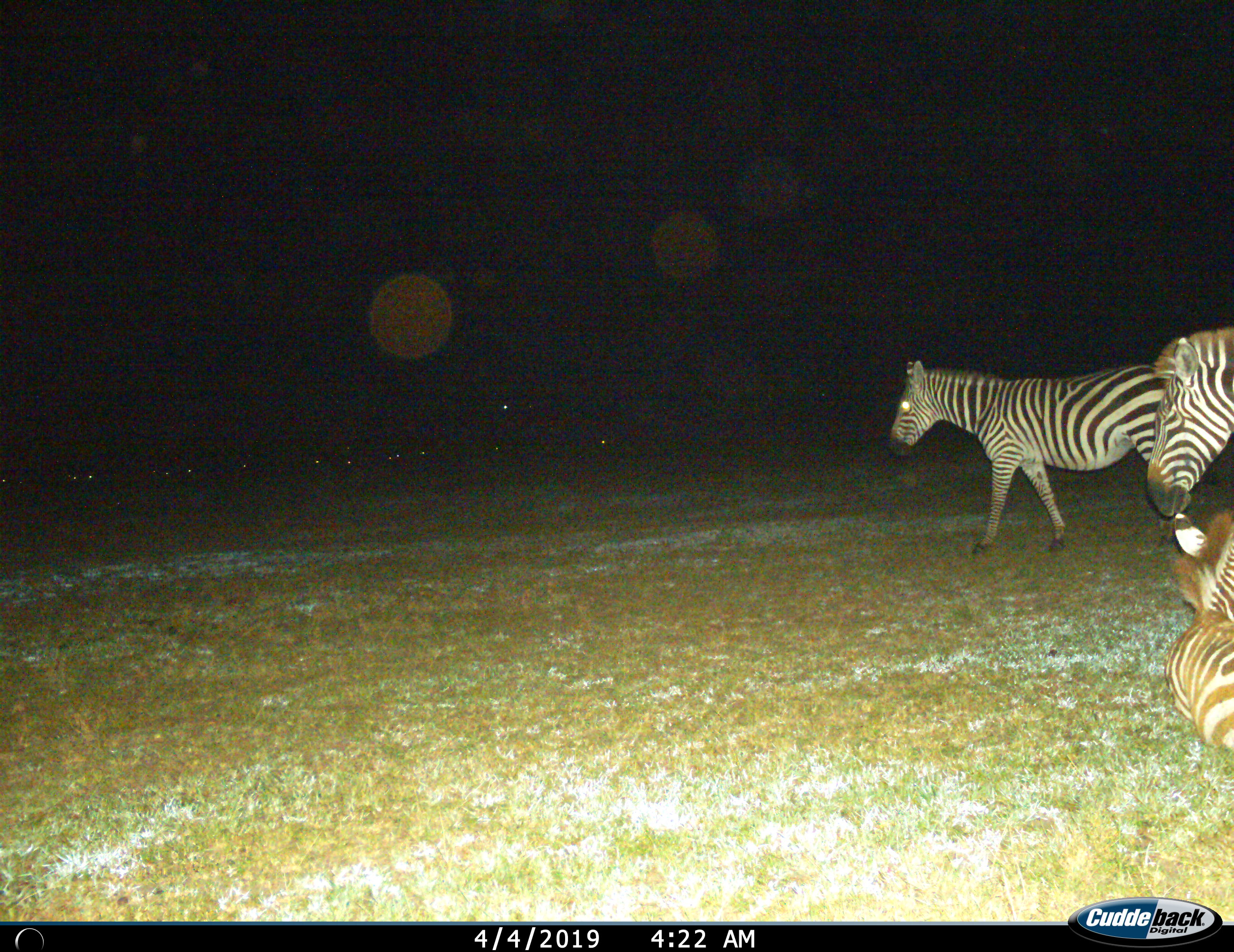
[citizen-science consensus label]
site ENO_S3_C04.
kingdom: Animalia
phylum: Chordata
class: Mammalia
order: Perissodactyla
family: Equidae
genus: Equus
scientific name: Equus quagga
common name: plains zebra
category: zebraplains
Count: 3.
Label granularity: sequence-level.